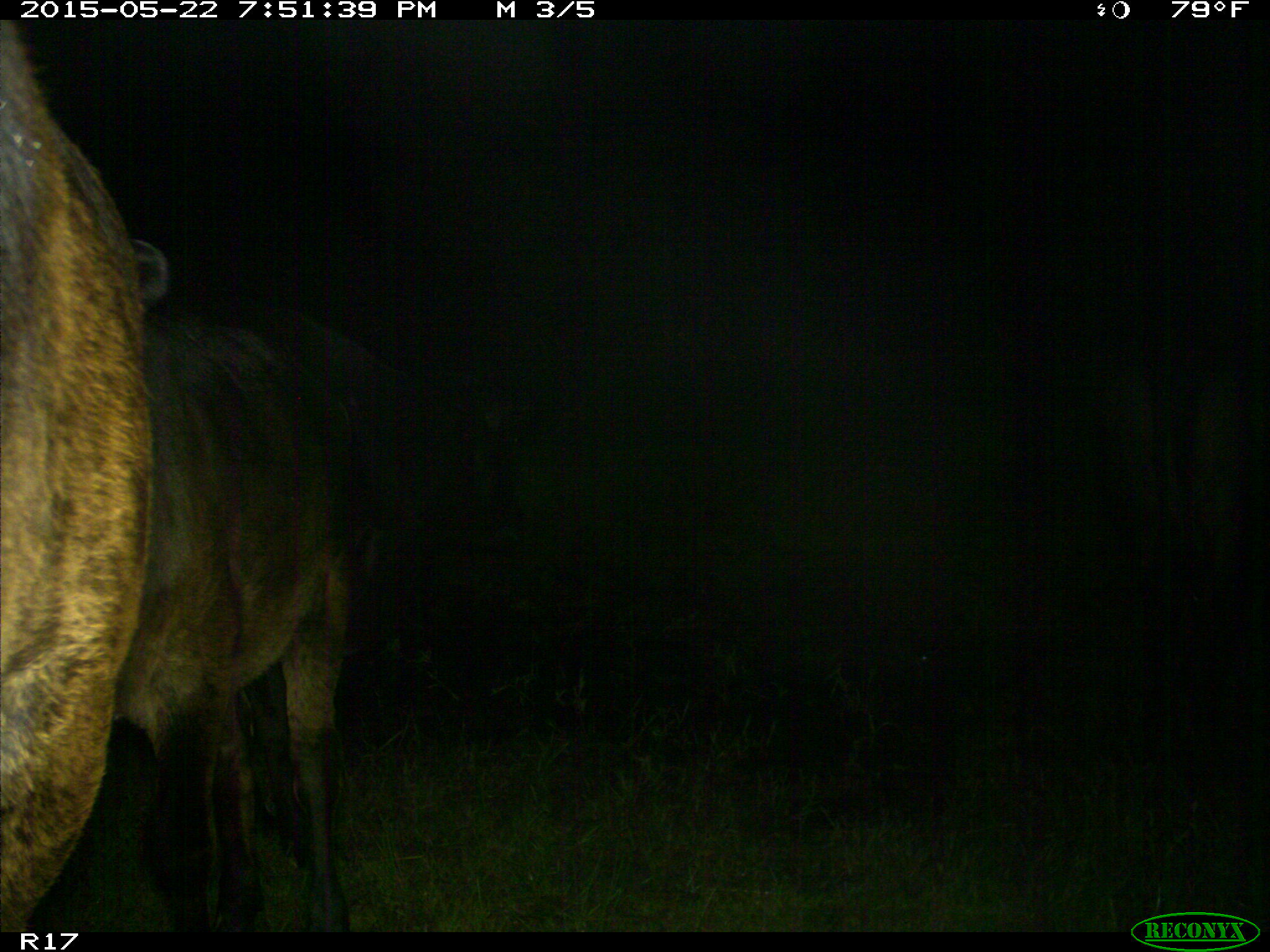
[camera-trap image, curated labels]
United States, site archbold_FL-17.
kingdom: Animalia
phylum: Chordata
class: Mammalia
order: Artiodactyla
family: Bovidae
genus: Bos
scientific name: Bos taurus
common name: domestic cow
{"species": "Bos taurus (domestic cow)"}